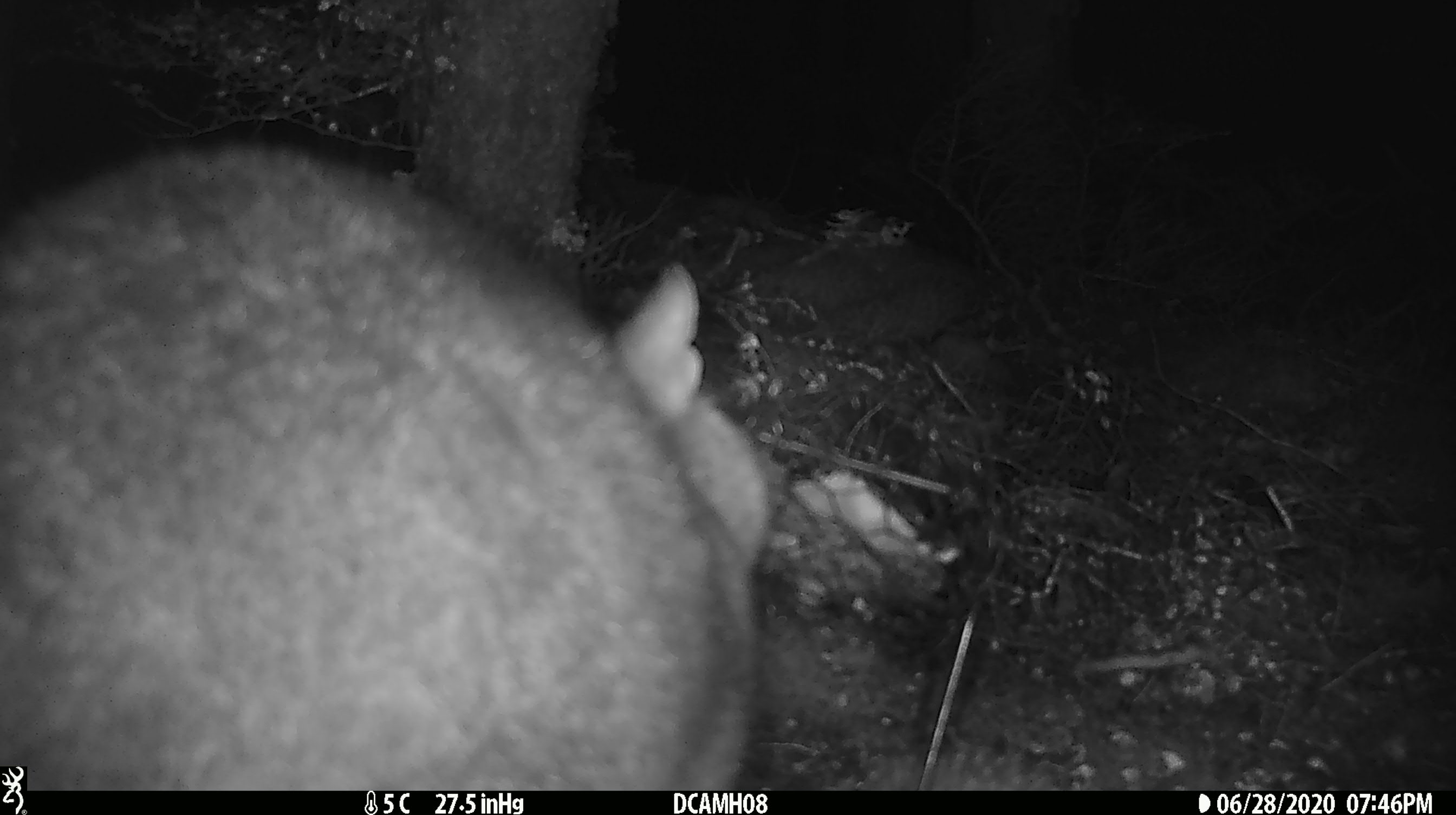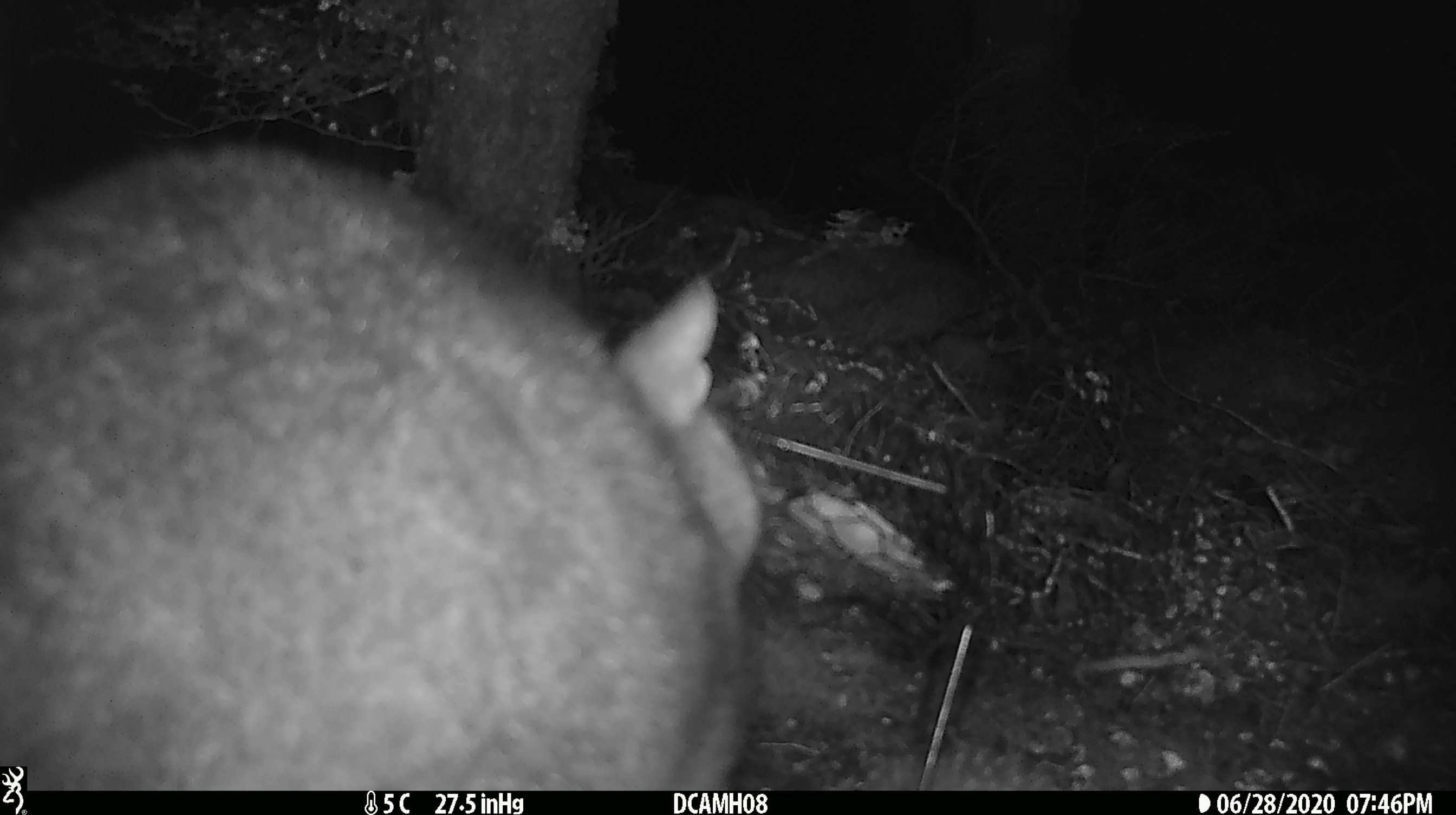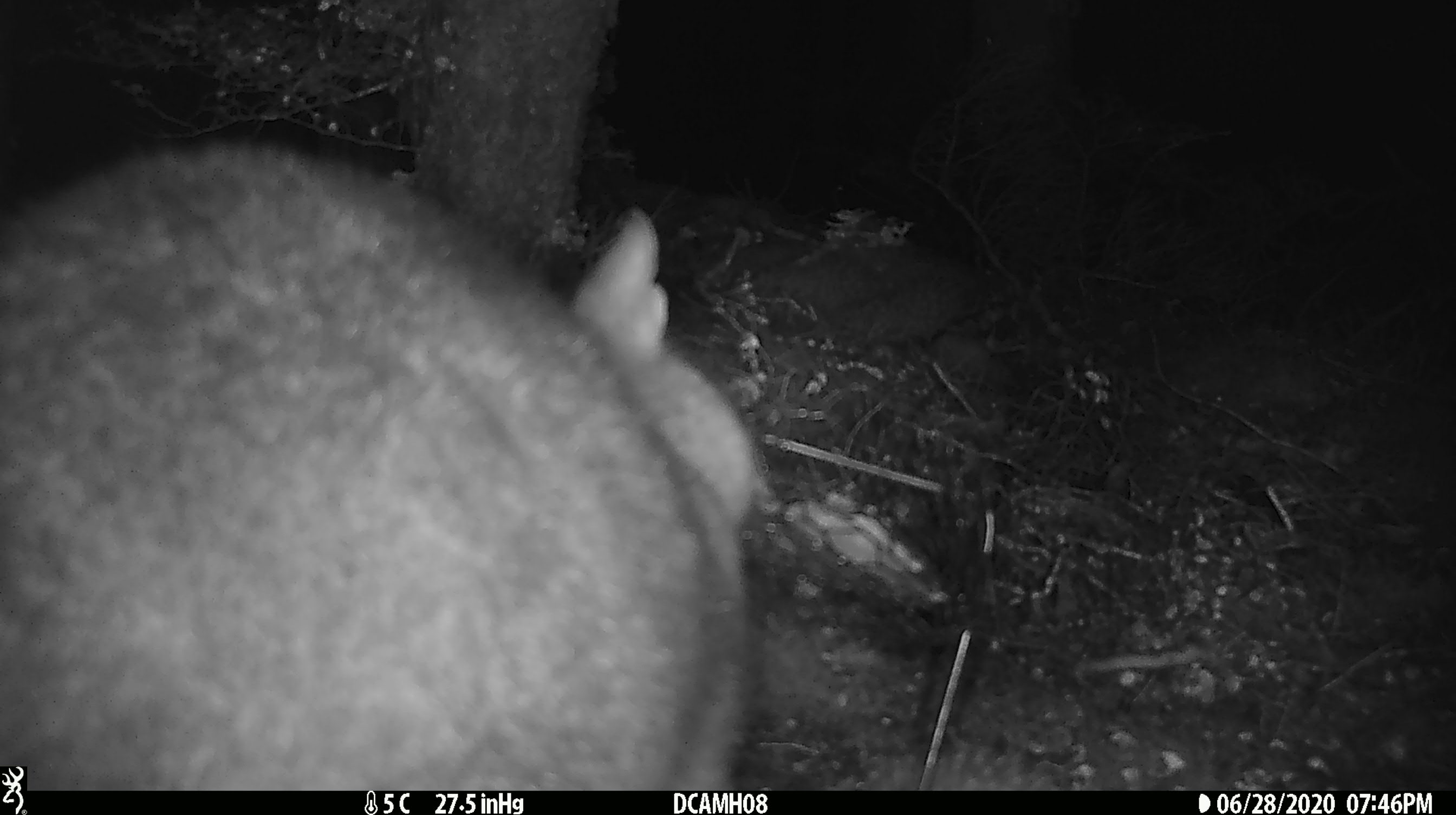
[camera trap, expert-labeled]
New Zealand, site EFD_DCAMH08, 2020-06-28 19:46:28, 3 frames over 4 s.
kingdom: Animalia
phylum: Chordata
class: Mammalia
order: Diprotodontia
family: Phalangeridae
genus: Trichosurus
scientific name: Trichosurus vulpecula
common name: common brushtail possum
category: possum